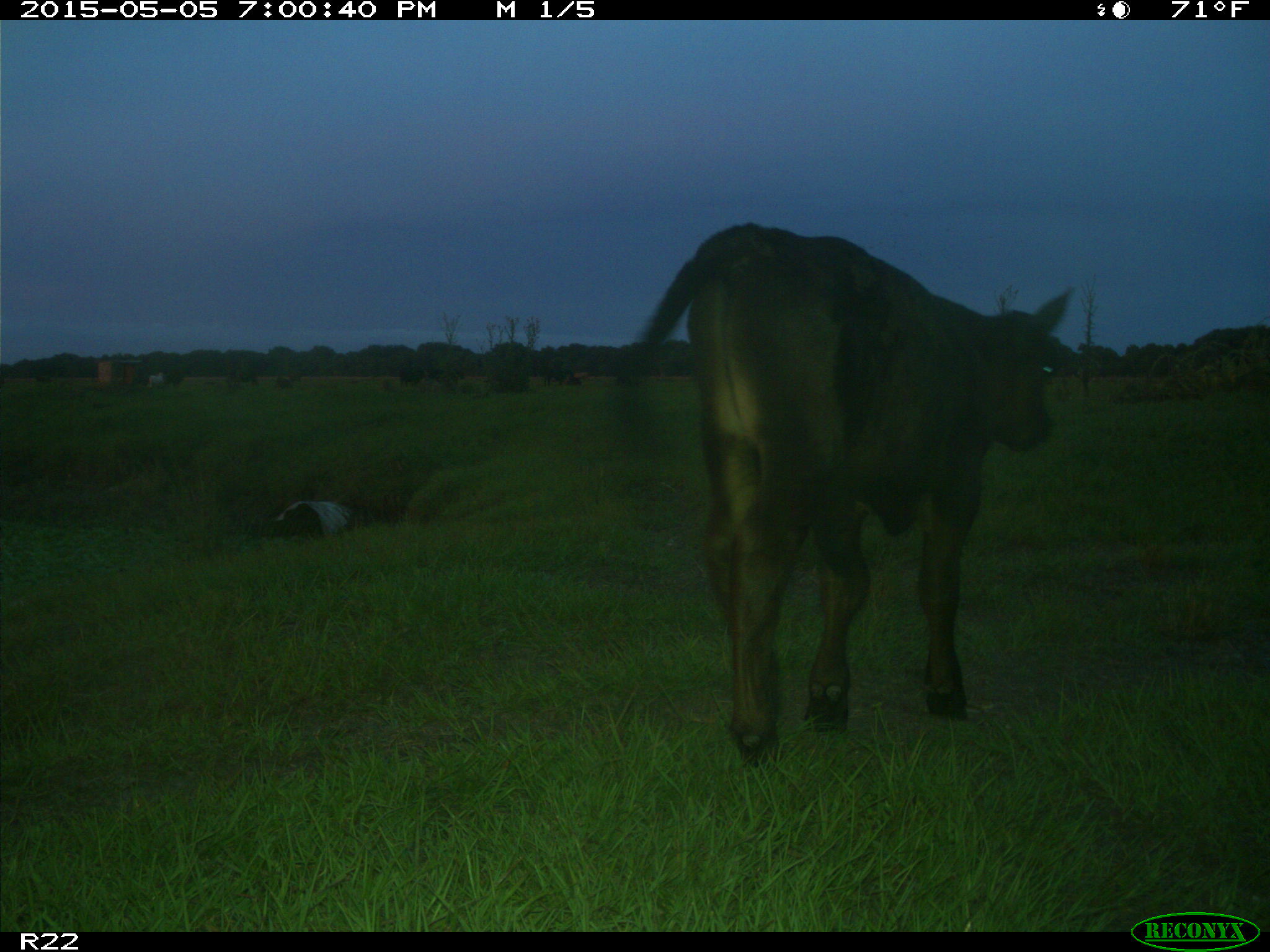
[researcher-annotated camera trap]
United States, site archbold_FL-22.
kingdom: Animalia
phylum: Chordata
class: Mammalia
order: Artiodactyla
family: Bovidae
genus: Bos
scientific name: Bos taurus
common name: domestic cow